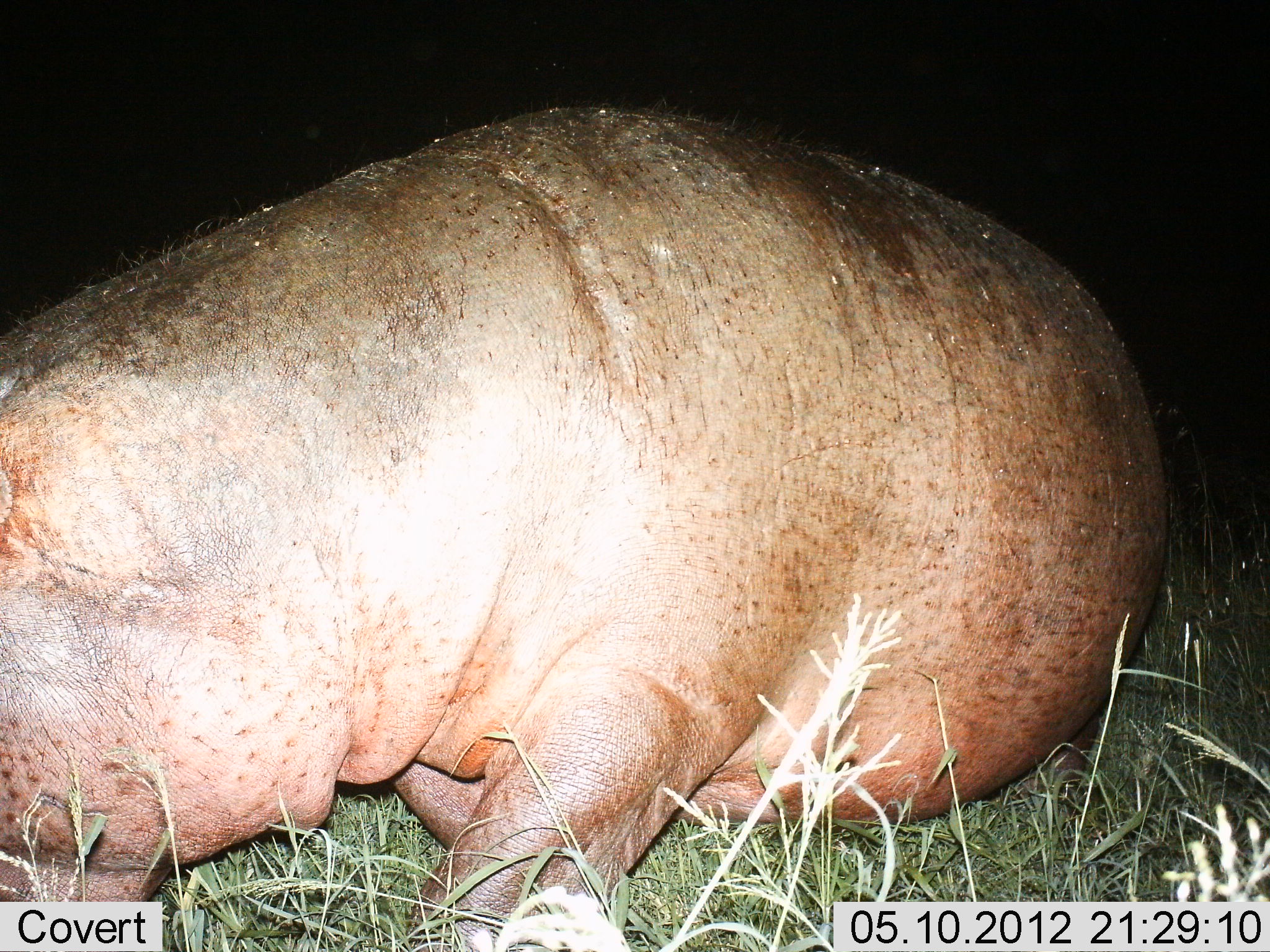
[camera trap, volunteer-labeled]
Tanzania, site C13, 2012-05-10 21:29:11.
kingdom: Animalia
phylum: Chordata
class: Mammalia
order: Artiodactyla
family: Hippopotamidae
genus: Hippopotamus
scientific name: Hippopotamus amphibius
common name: hippopotamus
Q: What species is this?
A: Hippopotamus (Hippopotamus amphibius).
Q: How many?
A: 1.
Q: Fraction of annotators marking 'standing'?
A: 24%.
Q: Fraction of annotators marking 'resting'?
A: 29%.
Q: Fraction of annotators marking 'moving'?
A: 35%.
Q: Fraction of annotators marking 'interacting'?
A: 0%.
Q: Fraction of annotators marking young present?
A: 0%.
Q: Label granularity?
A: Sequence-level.